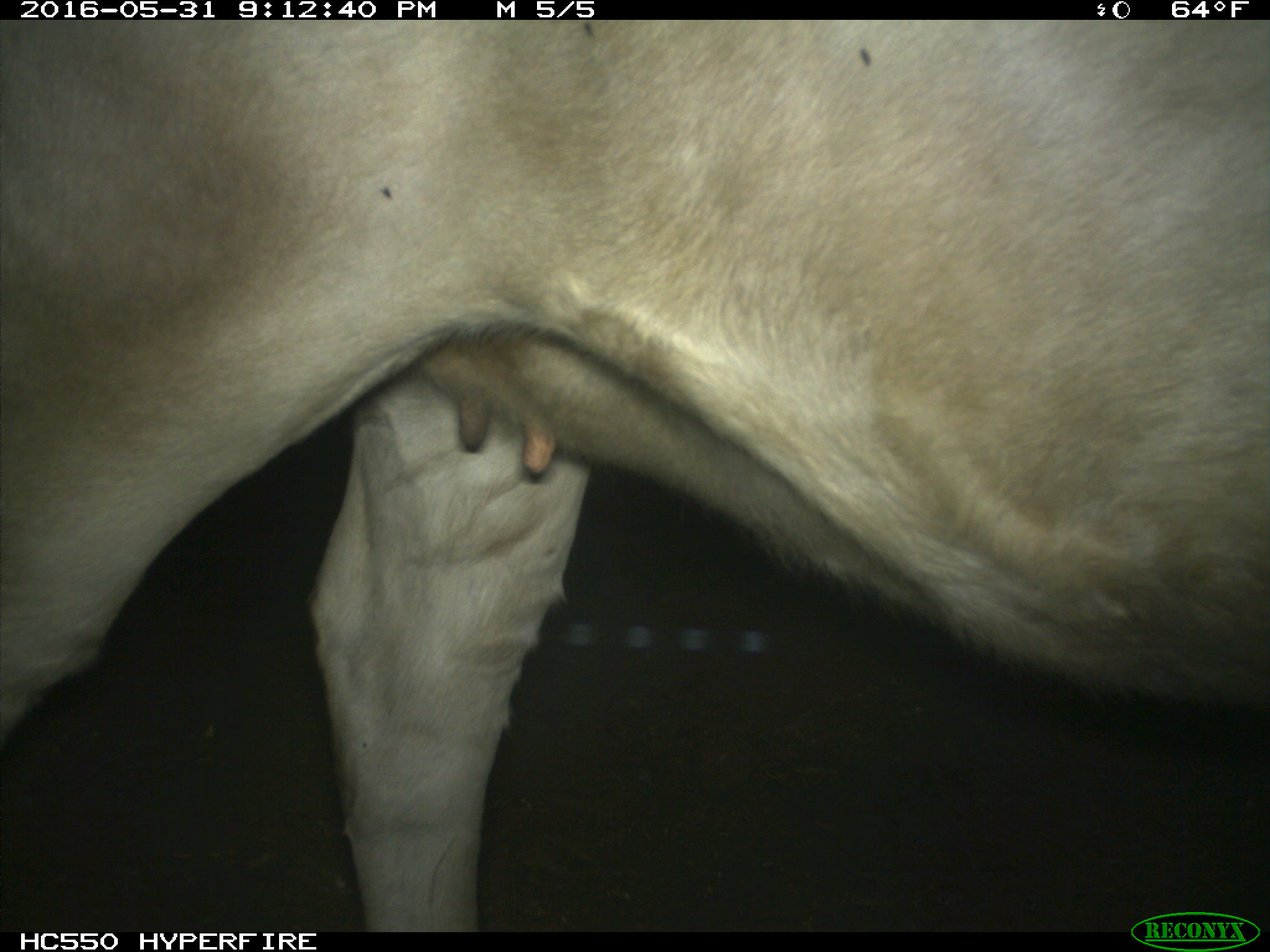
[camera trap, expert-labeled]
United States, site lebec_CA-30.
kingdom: Animalia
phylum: Chordata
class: Mammalia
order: Artiodactyla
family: Bovidae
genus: Bos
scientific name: Bos taurus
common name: domestic cow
Bos taurus (domestic cow).